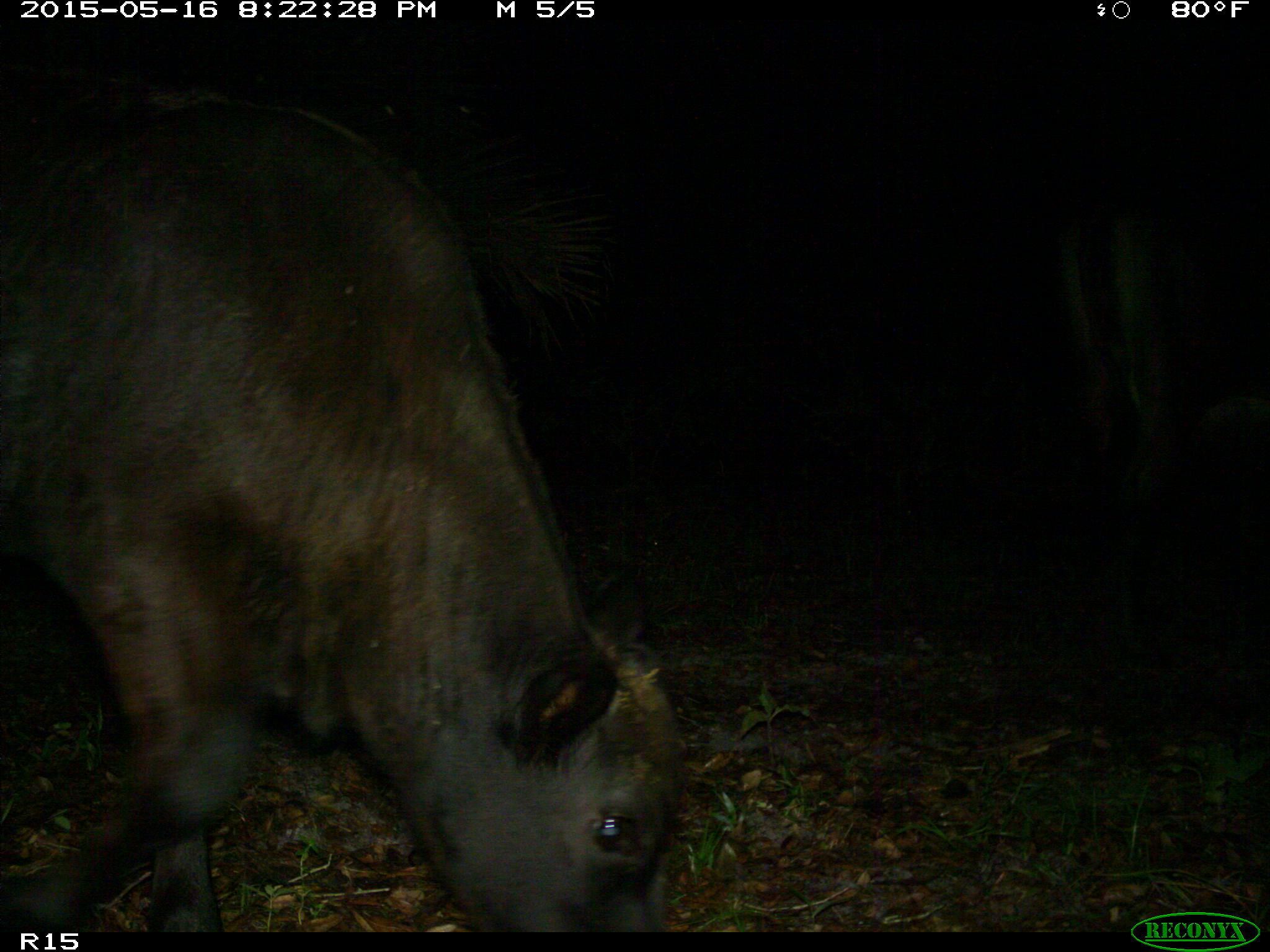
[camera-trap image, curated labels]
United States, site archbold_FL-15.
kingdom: Animalia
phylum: Chordata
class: Mammalia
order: Artiodactyla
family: Bovidae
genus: Bos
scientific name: Bos taurus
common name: domestic cow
Bos taurus (domestic cow).